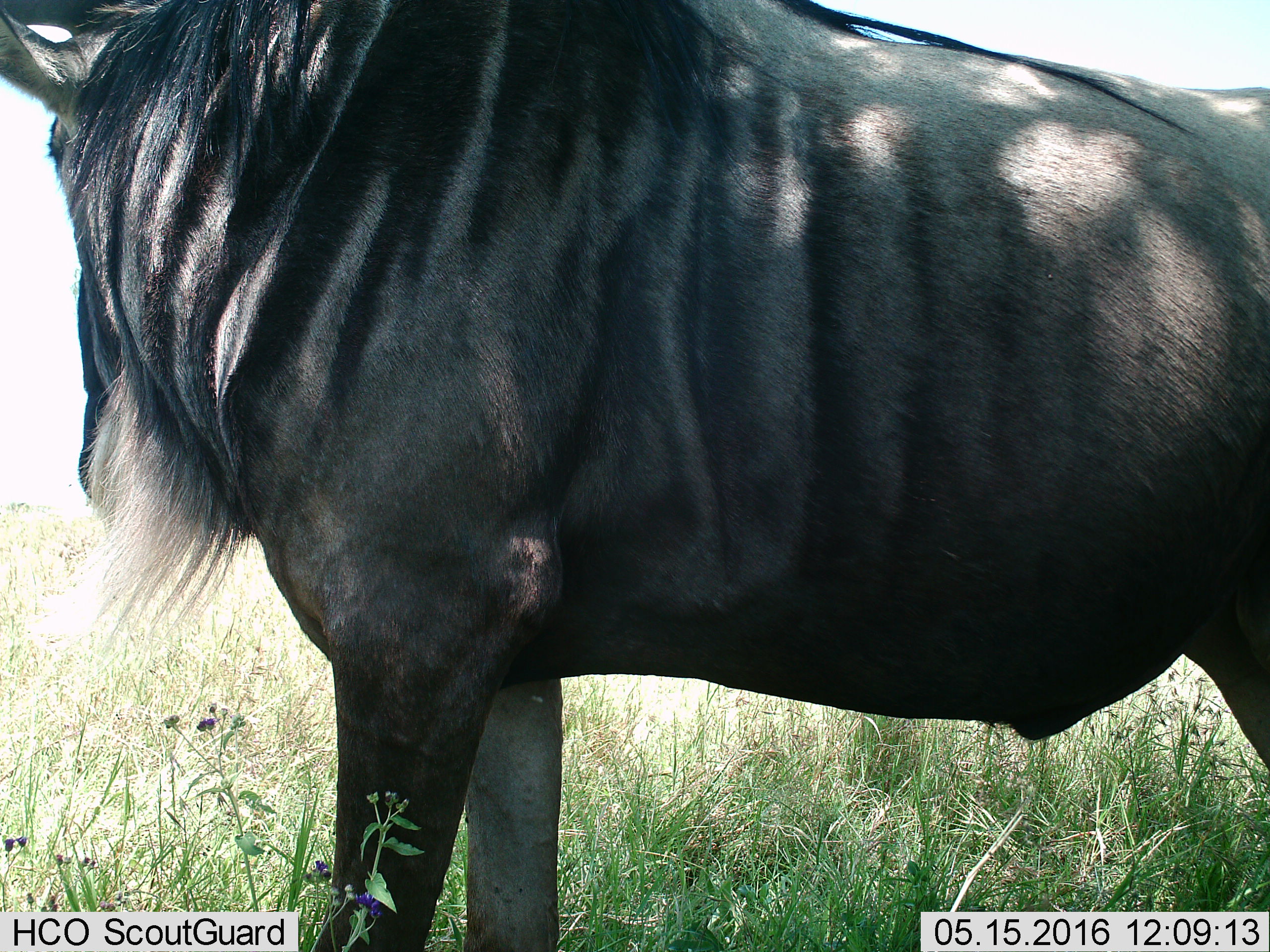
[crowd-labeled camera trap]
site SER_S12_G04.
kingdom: Animalia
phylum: Chordata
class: Mammalia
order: Artiodactyla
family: Bovidae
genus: Connochaetes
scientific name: Connochaetes taurinus taurinus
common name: blue wildebeest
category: wildebeestblue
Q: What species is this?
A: Wildebeestblue (blue wildebeest) (Connochaetes taurinus taurinus).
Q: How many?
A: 1.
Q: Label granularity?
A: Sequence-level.